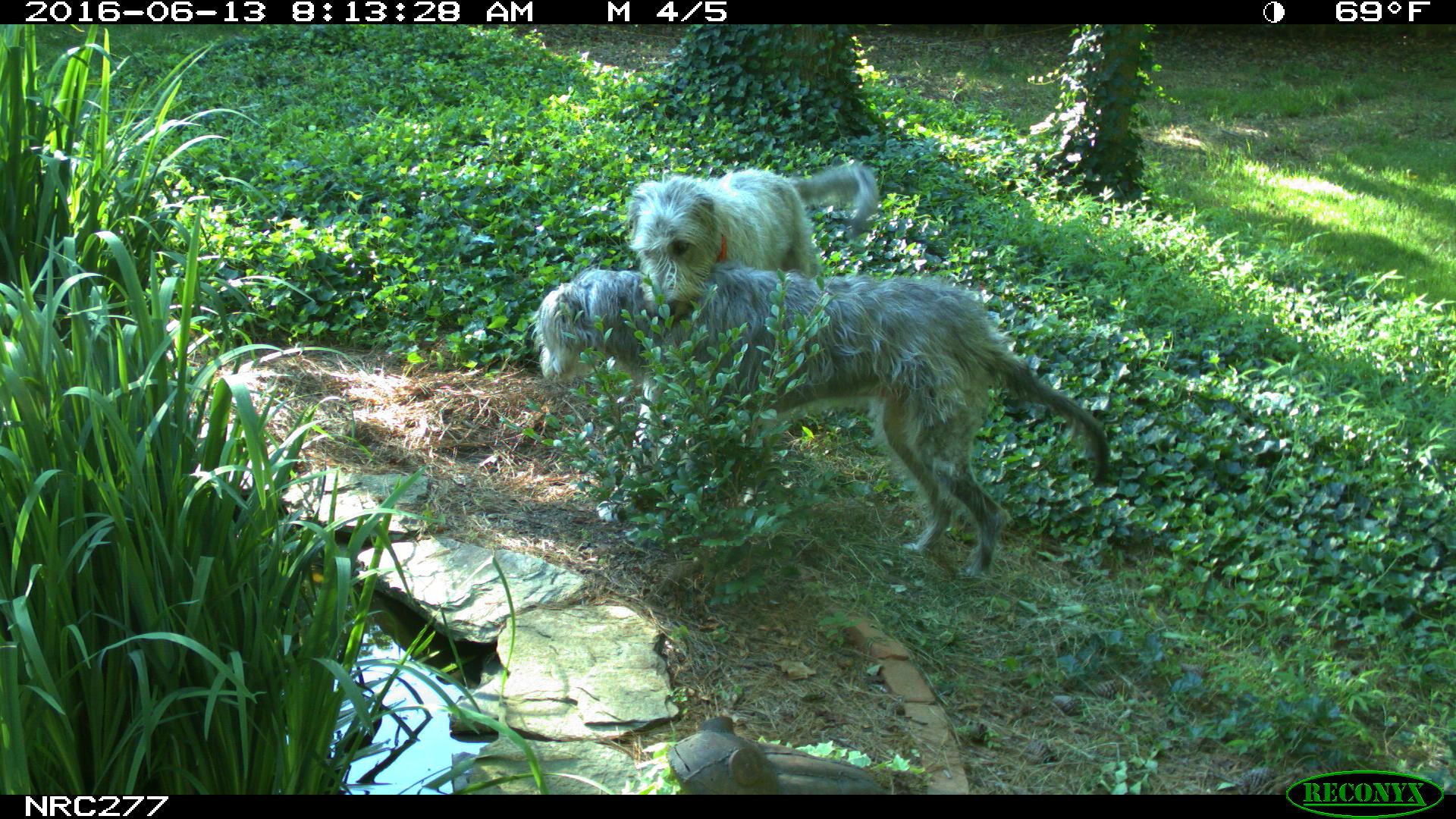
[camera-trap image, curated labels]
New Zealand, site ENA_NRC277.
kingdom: Animalia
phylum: Chordata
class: Mammalia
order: Carnivora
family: Canidae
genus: Canis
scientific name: Canis familiaris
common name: domestic dog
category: dog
Dog (domestic dog) (Canis familiaris).